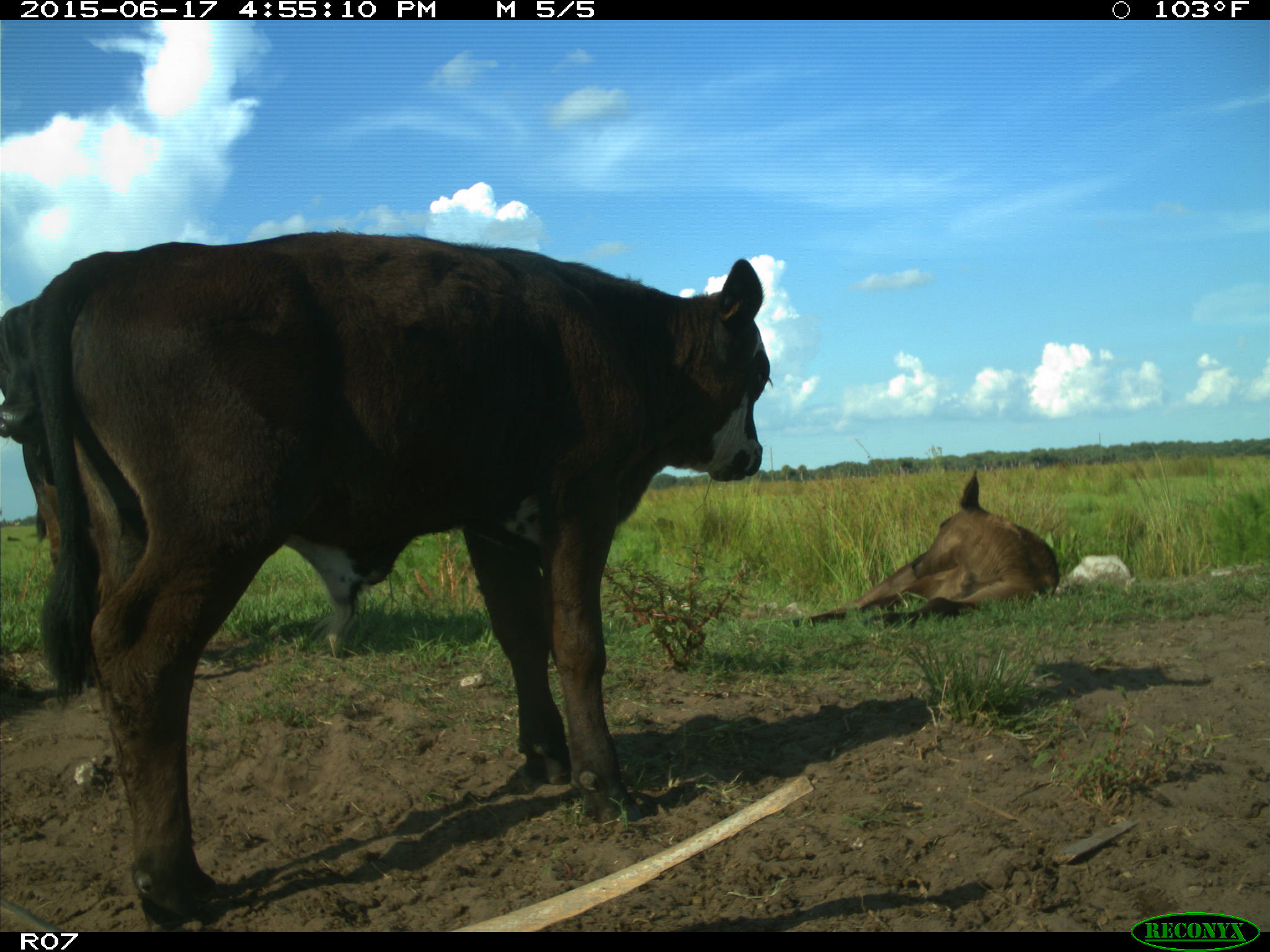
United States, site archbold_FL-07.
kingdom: Animalia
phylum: Chordata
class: Mammalia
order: Artiodactyla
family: Bovidae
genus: Bos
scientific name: Bos taurus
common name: domestic cow